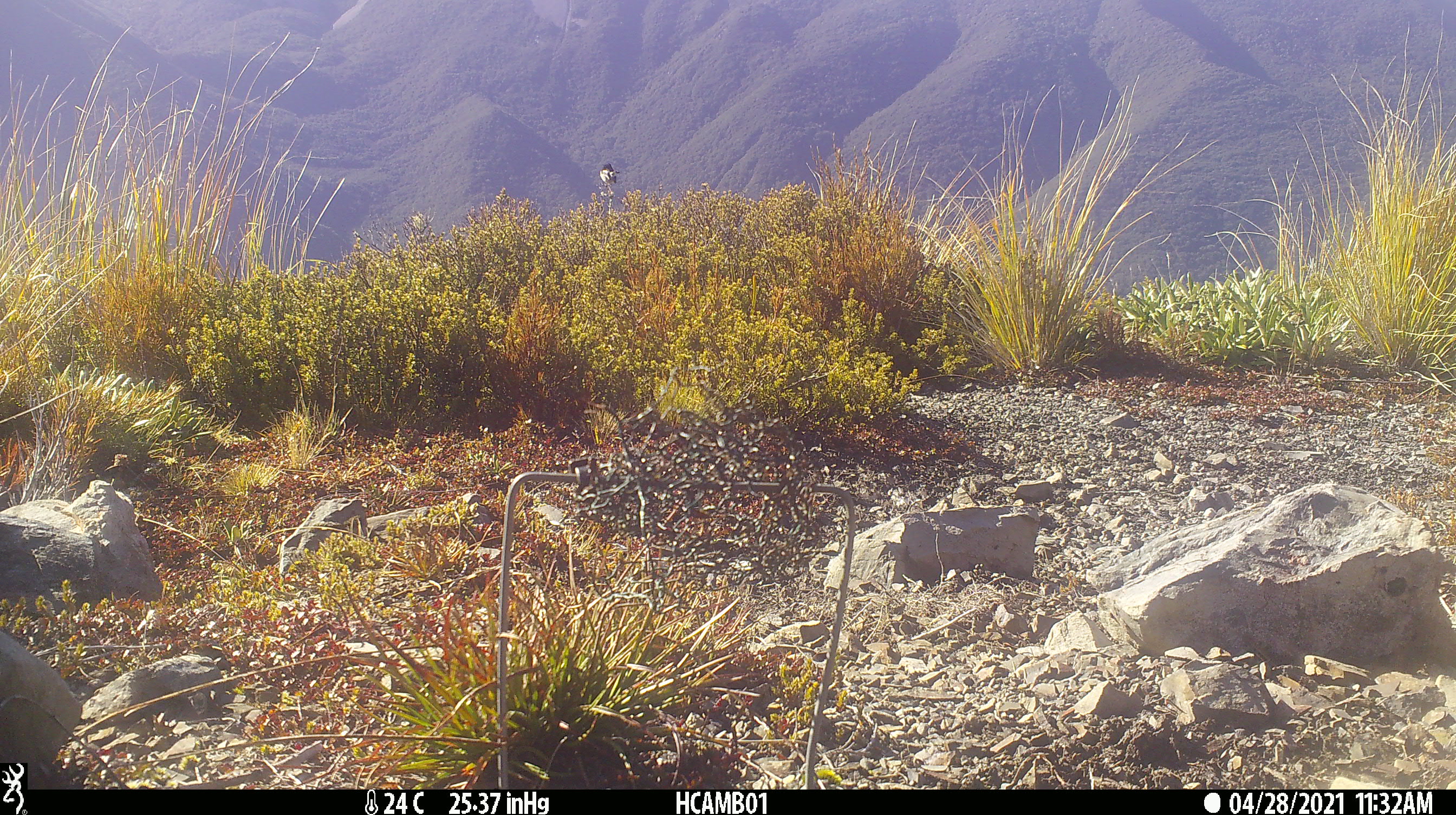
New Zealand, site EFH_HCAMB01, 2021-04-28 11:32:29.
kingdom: Animalia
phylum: Chordata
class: Aves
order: Passeriformes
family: Petroicidae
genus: Petroica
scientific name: Petroica macrocephala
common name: tomtit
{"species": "tomtit (Petroica macrocephala)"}